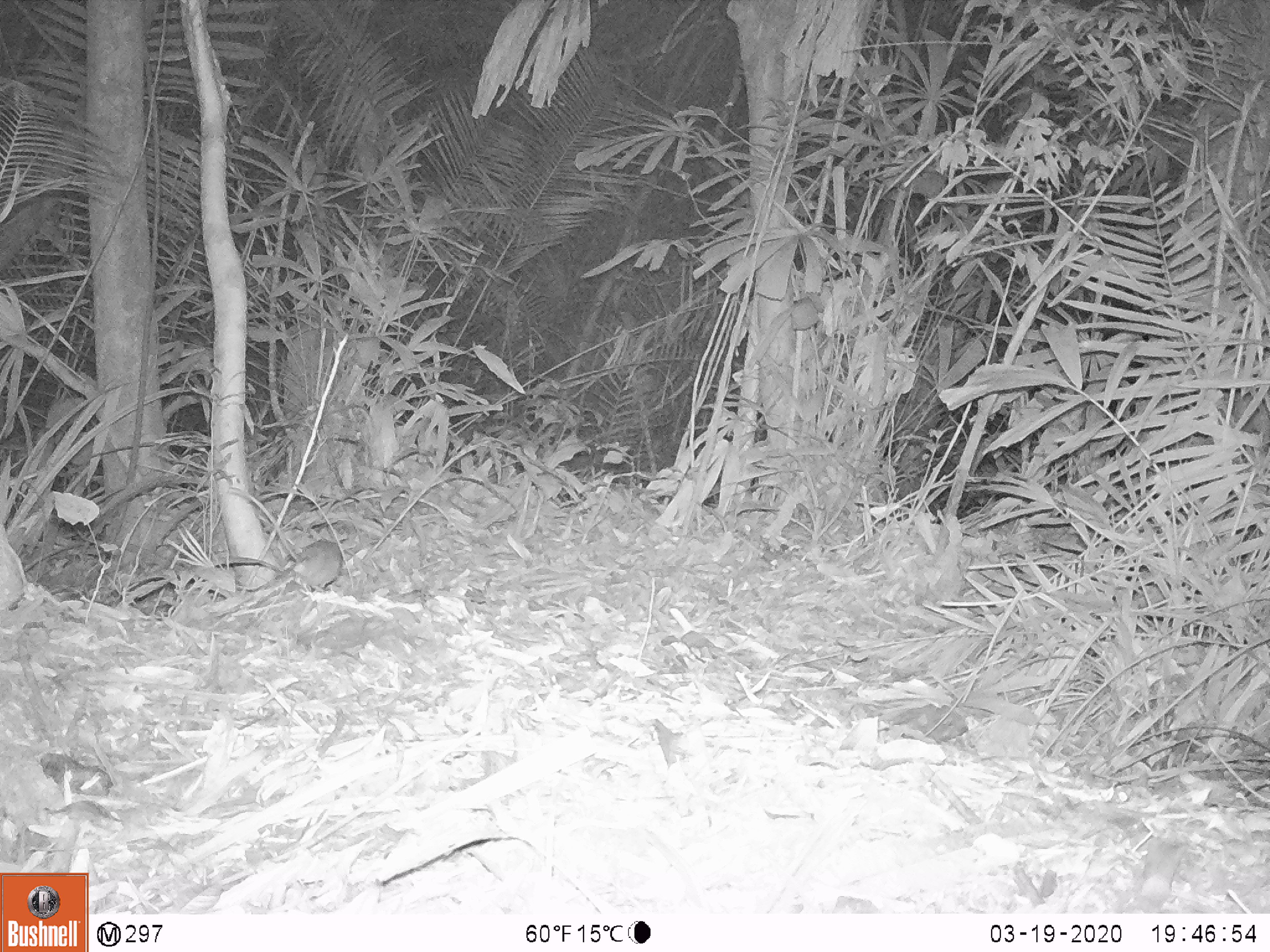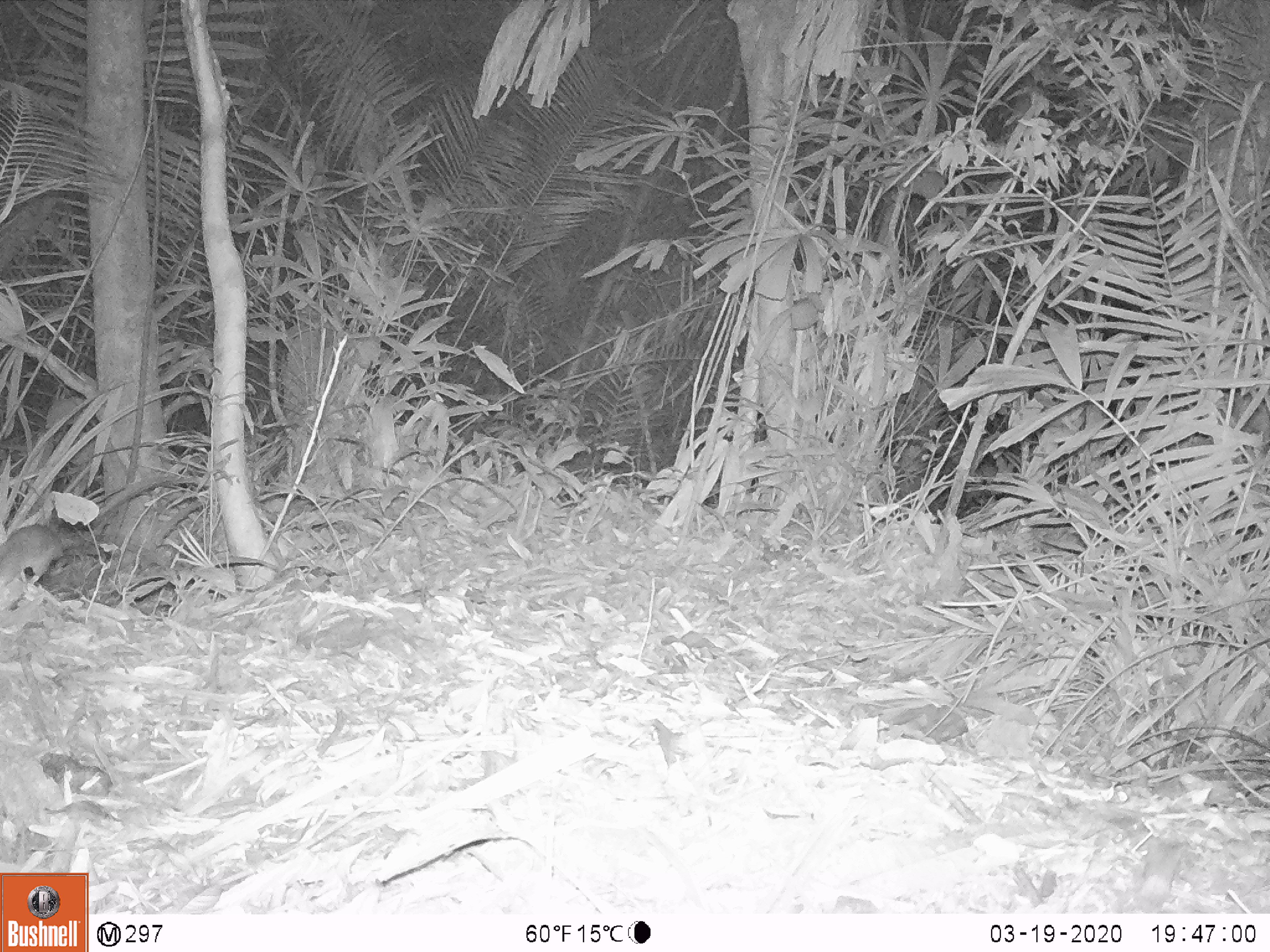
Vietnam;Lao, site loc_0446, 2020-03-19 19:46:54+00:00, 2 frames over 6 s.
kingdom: Animalia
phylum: Chordata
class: Mammalia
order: Rodentia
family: Muridae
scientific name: Muridae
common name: old-world mice and rats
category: unidentified murid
Unidentified murid (old-world mice and rats) (Muridae). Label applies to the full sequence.